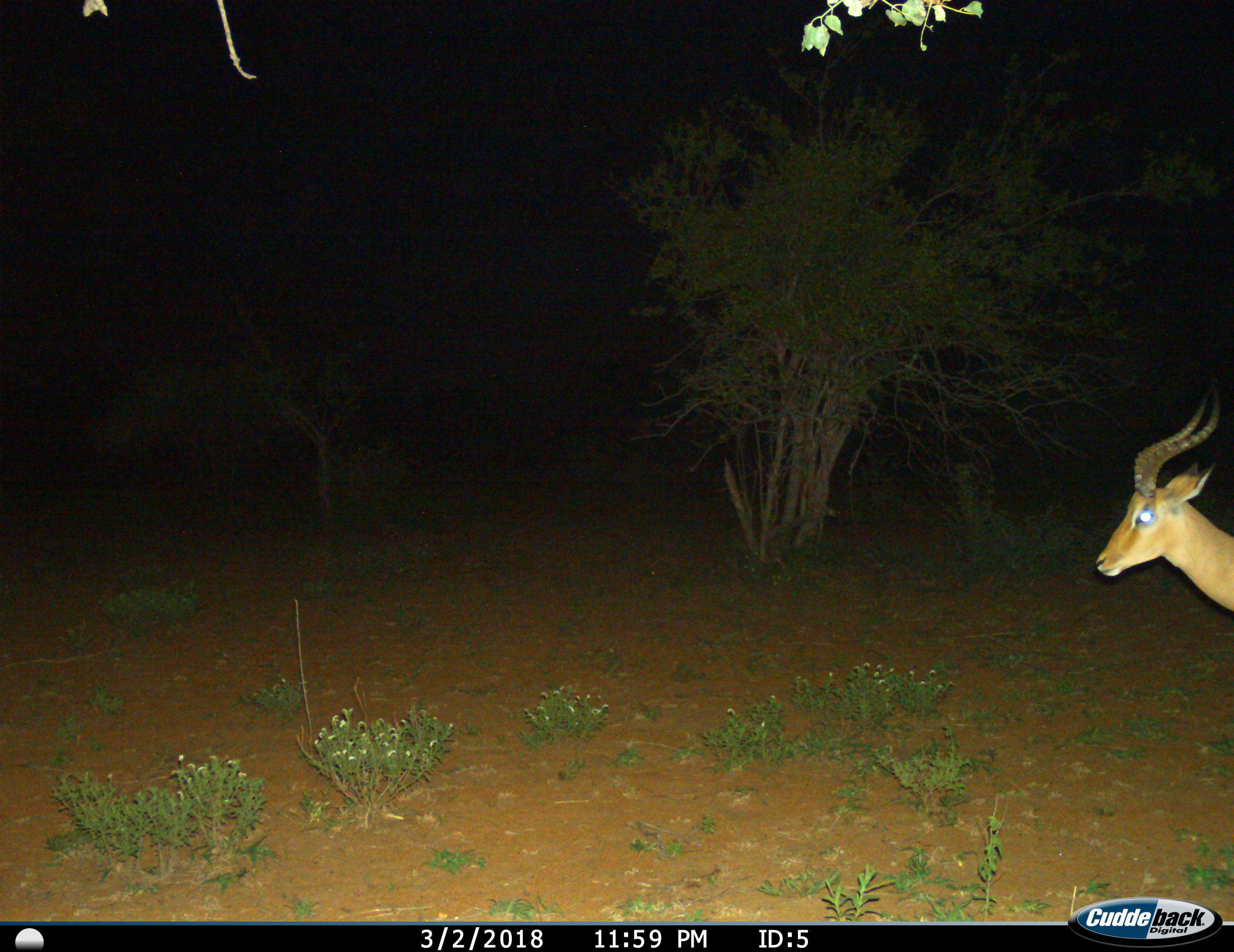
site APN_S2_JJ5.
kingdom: Animalia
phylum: Chordata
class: Mammalia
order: Artiodactyla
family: Bovidae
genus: Aepyceros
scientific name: Aepyceros melampus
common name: impala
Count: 1.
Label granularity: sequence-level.